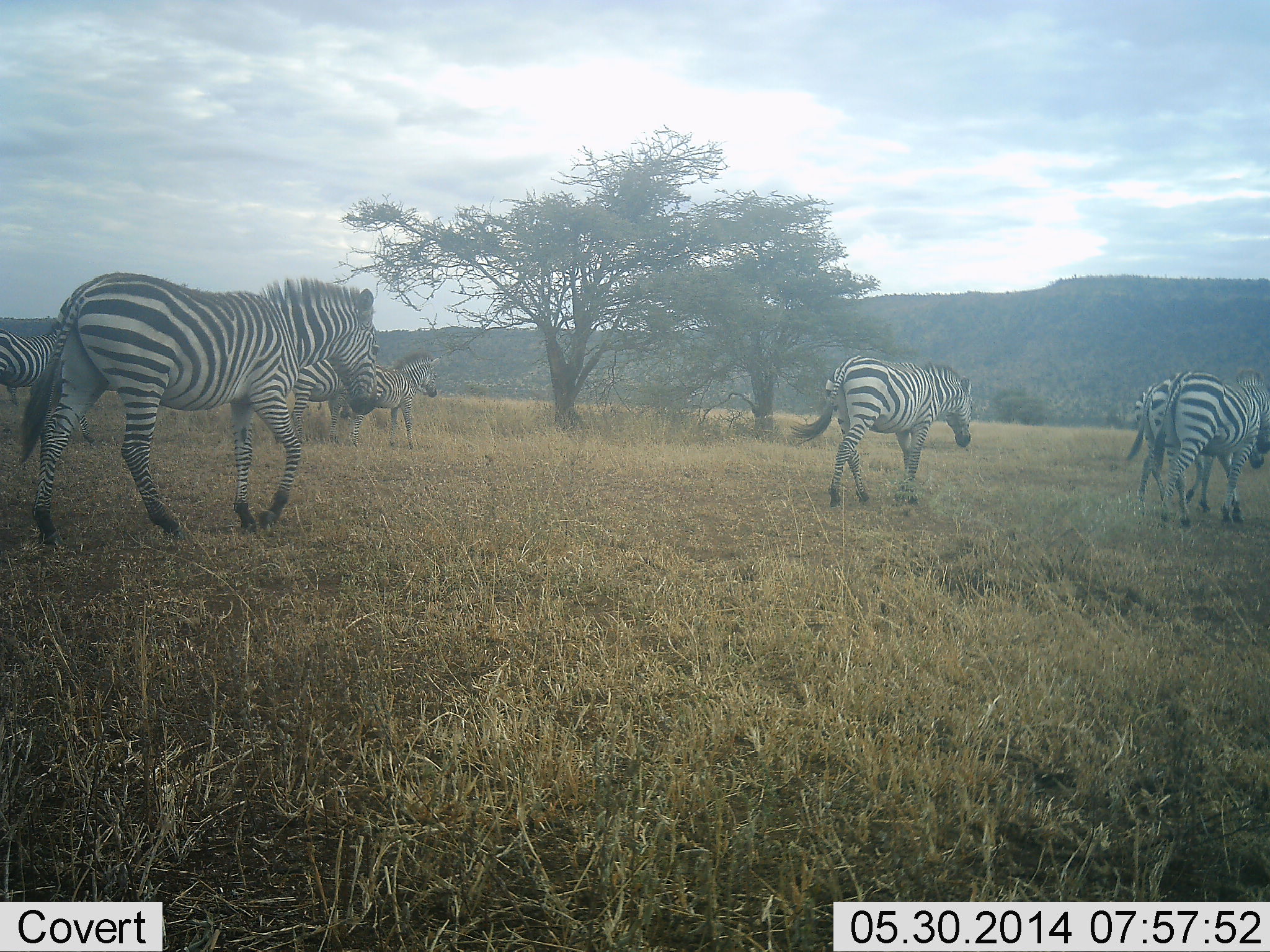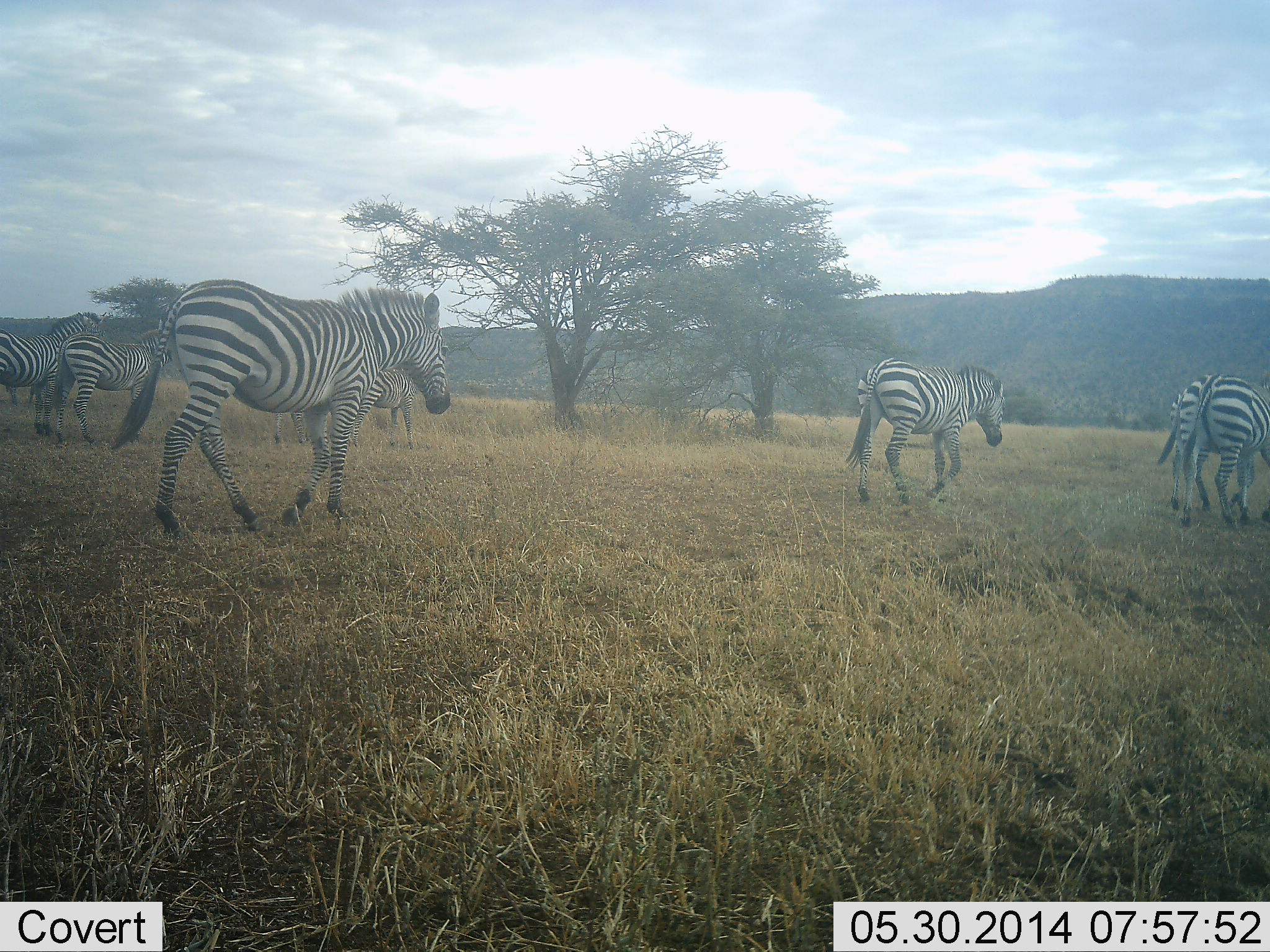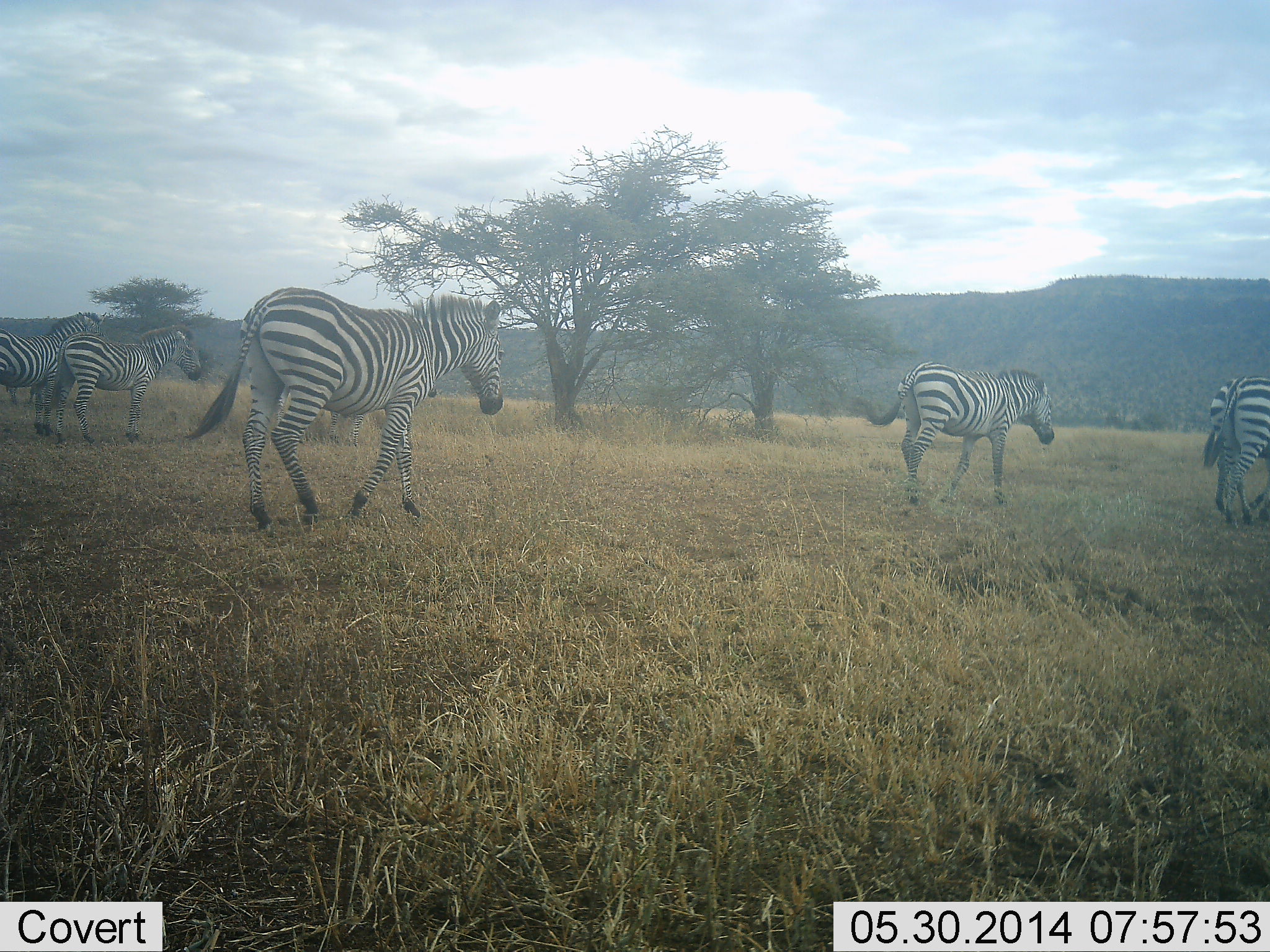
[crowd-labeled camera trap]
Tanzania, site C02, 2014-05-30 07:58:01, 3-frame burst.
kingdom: Animalia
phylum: Chordata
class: Mammalia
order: Perissodactyla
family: Equidae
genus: Equus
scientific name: Equus quagga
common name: plains zebra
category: zebra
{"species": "zebra (plains zebra) (Equus quagga)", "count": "7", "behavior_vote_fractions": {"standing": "70%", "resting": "10%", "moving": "100%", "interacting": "0%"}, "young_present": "0%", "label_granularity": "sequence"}